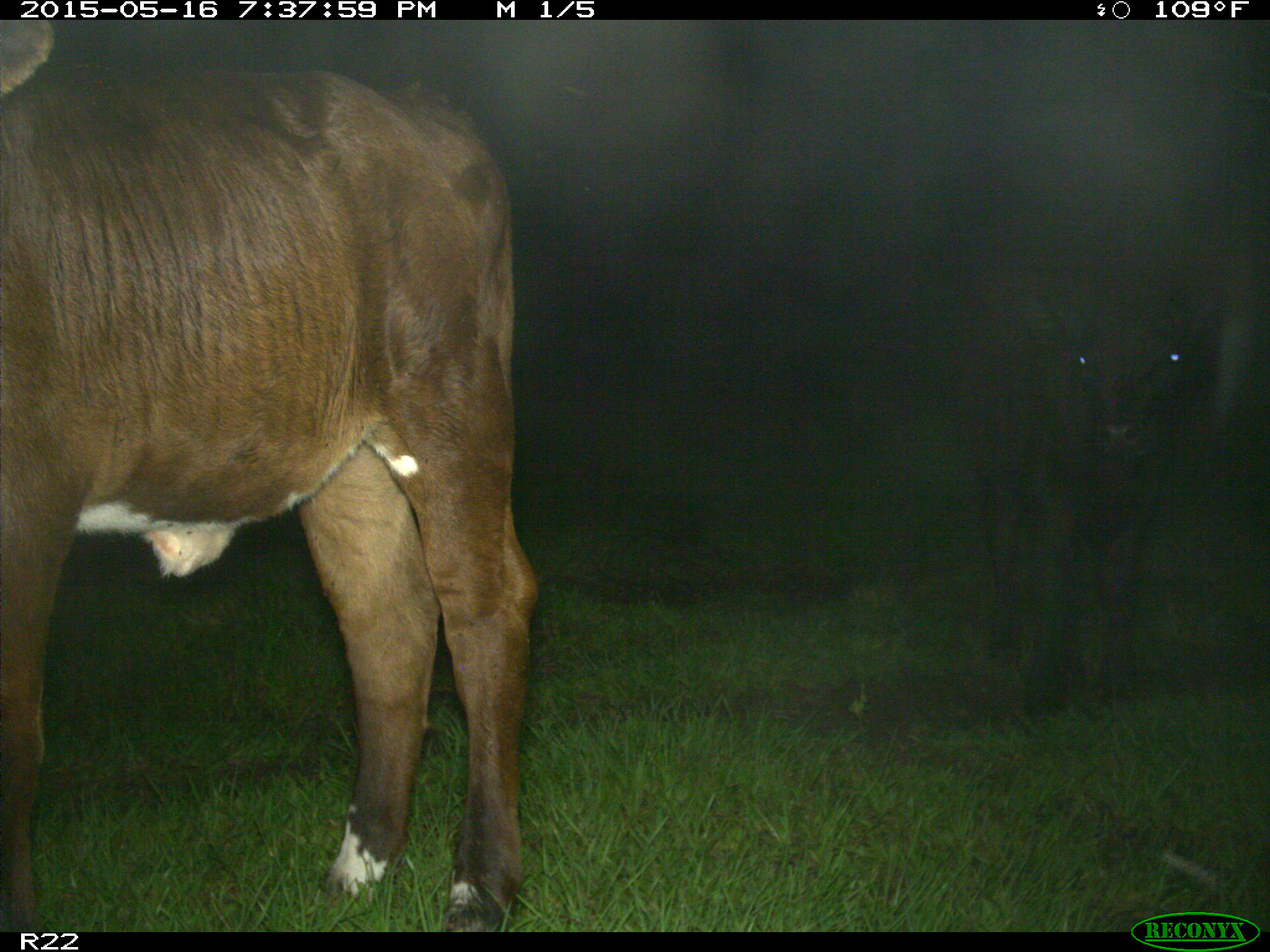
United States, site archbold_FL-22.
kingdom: Animalia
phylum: Chordata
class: Mammalia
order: Artiodactyla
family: Bovidae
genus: Bos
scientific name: Bos taurus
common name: domestic cow